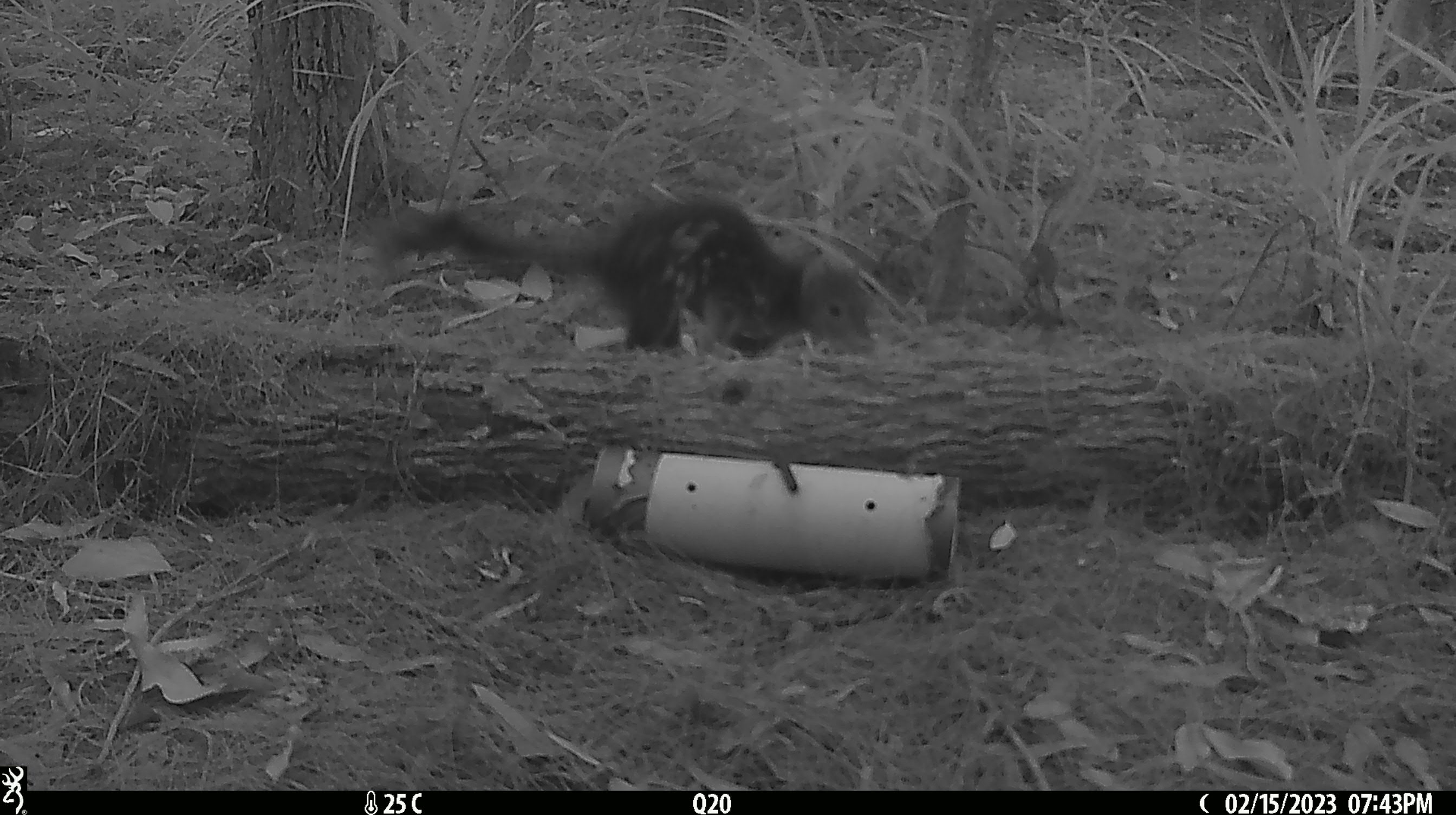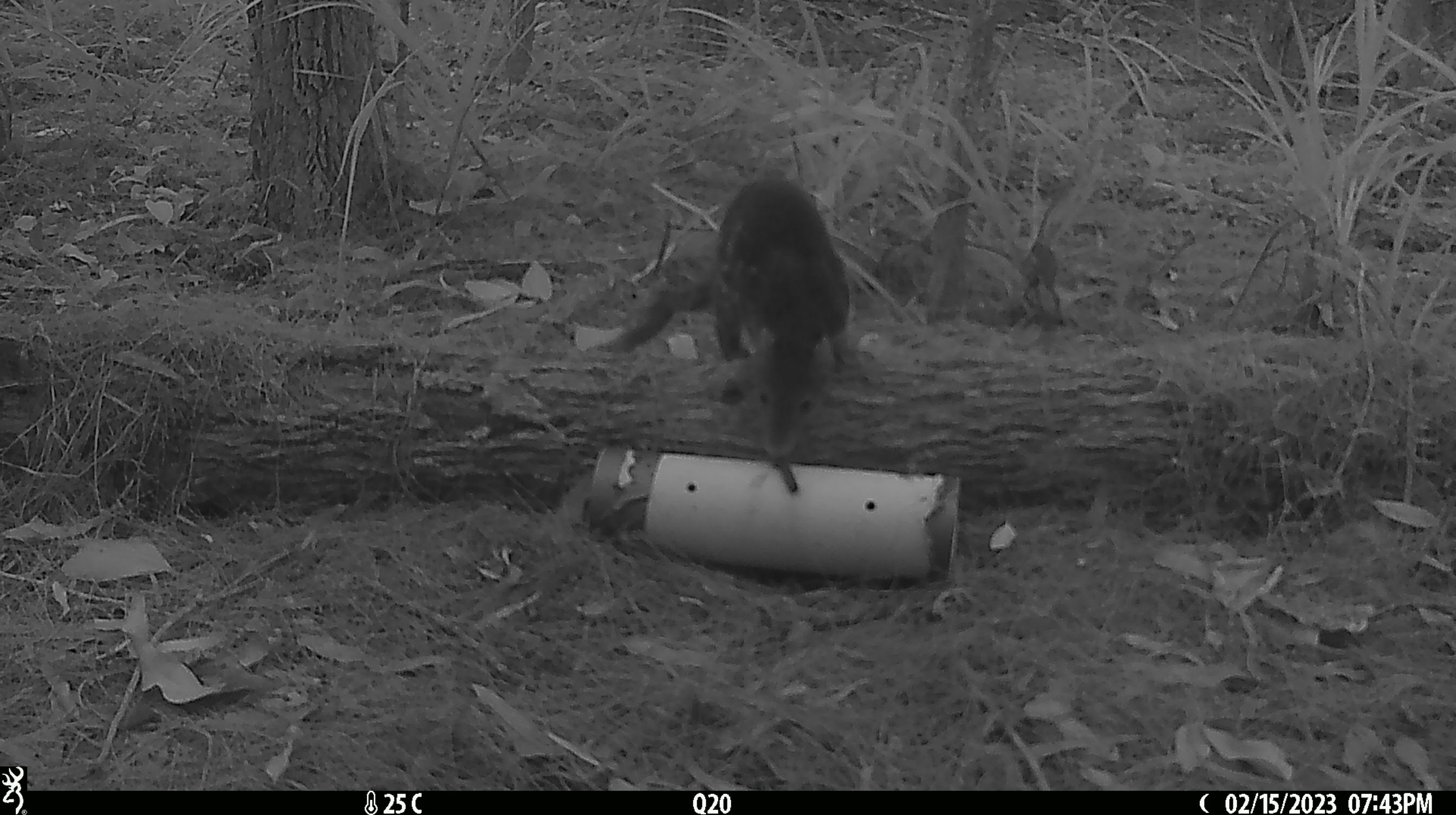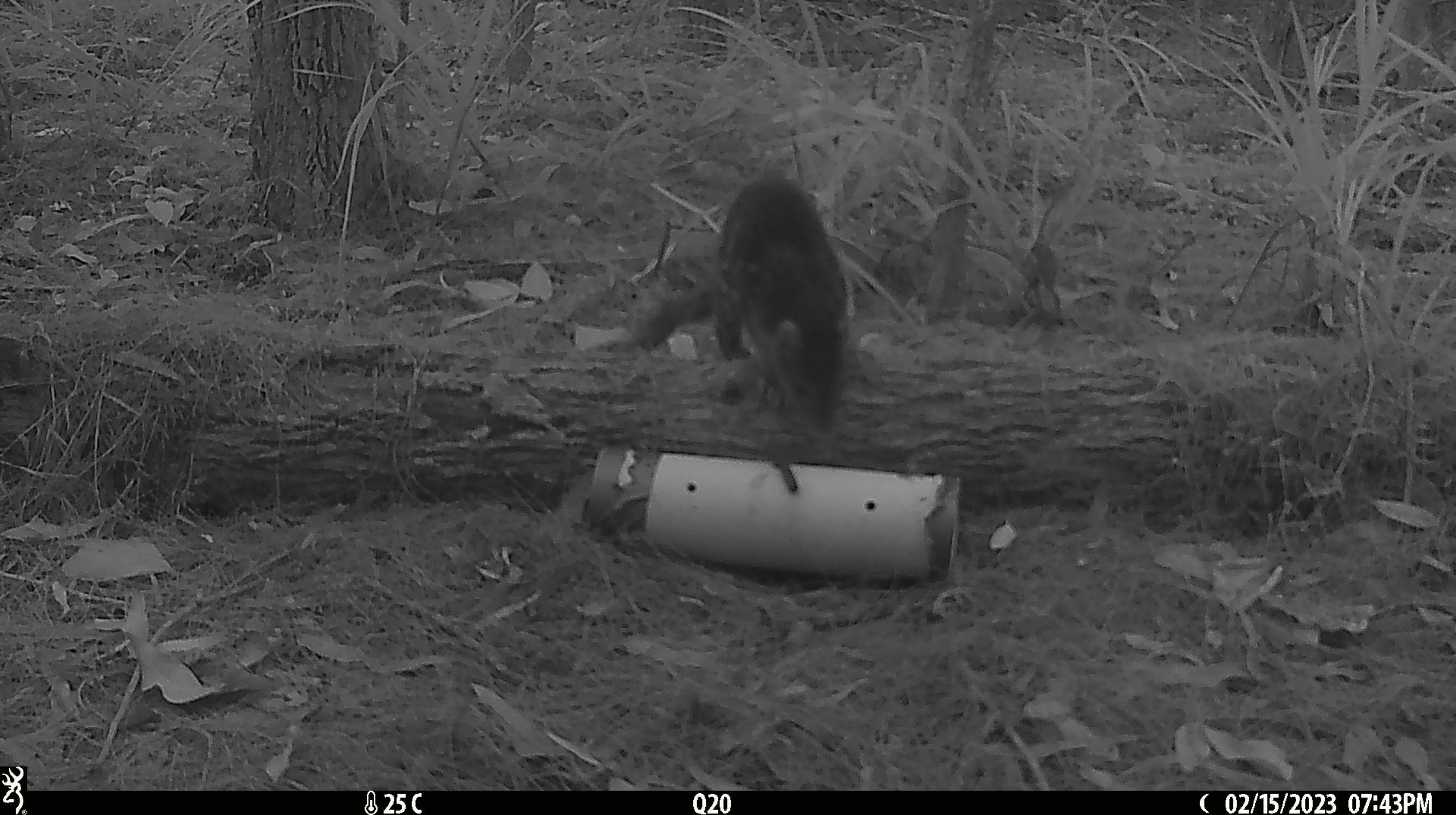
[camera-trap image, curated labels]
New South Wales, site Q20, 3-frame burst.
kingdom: Animalia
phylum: Chordata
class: Mammalia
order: Dasyuromorphia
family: Dasyuridae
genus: Dasyurus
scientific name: Dasyurus maculatus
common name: spotted-tailed quoll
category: quoll